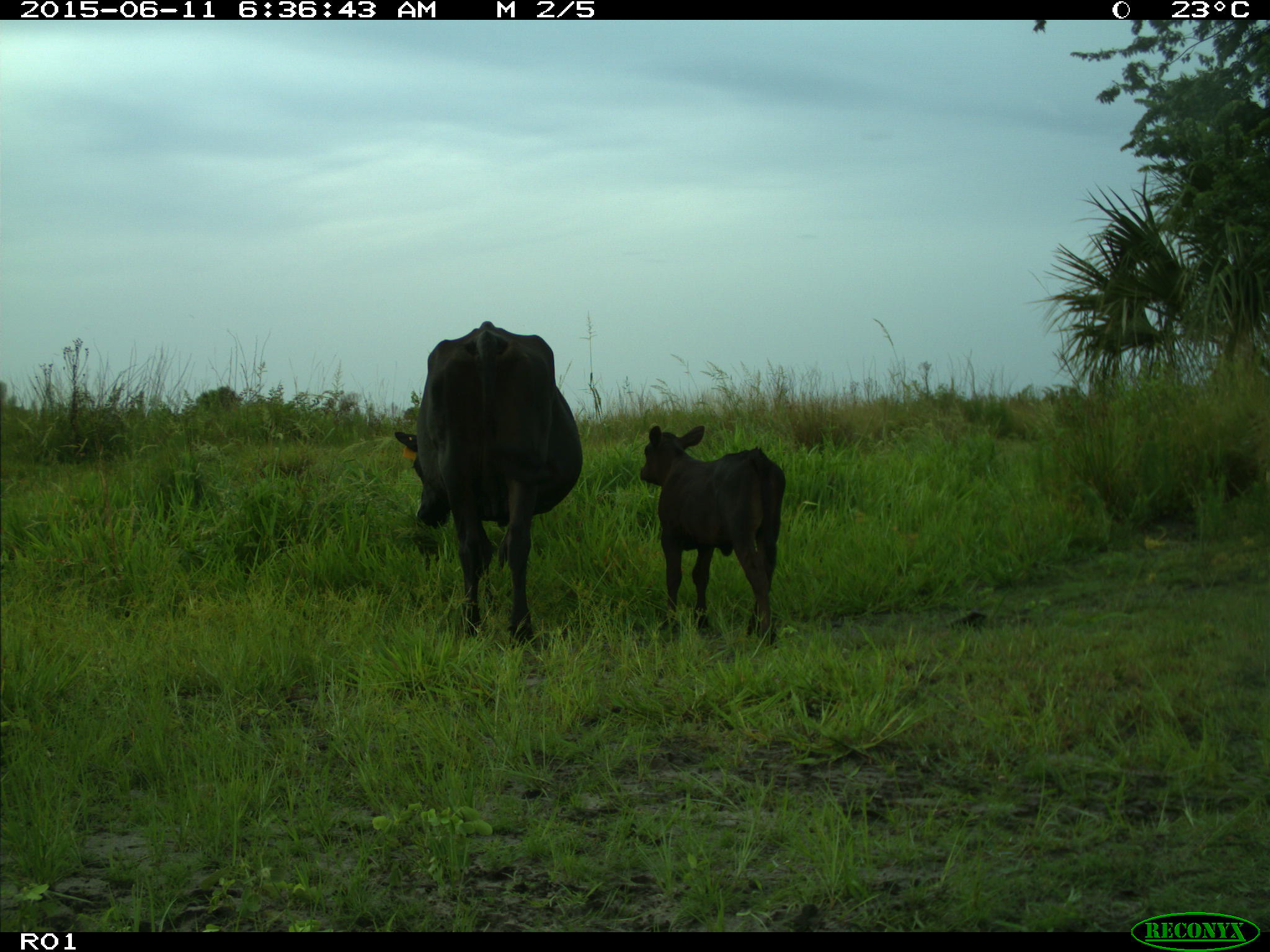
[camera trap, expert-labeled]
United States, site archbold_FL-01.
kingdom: Animalia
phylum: Chordata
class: Mammalia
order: Artiodactyla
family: Bovidae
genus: Bos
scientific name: Bos taurus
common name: domestic cow